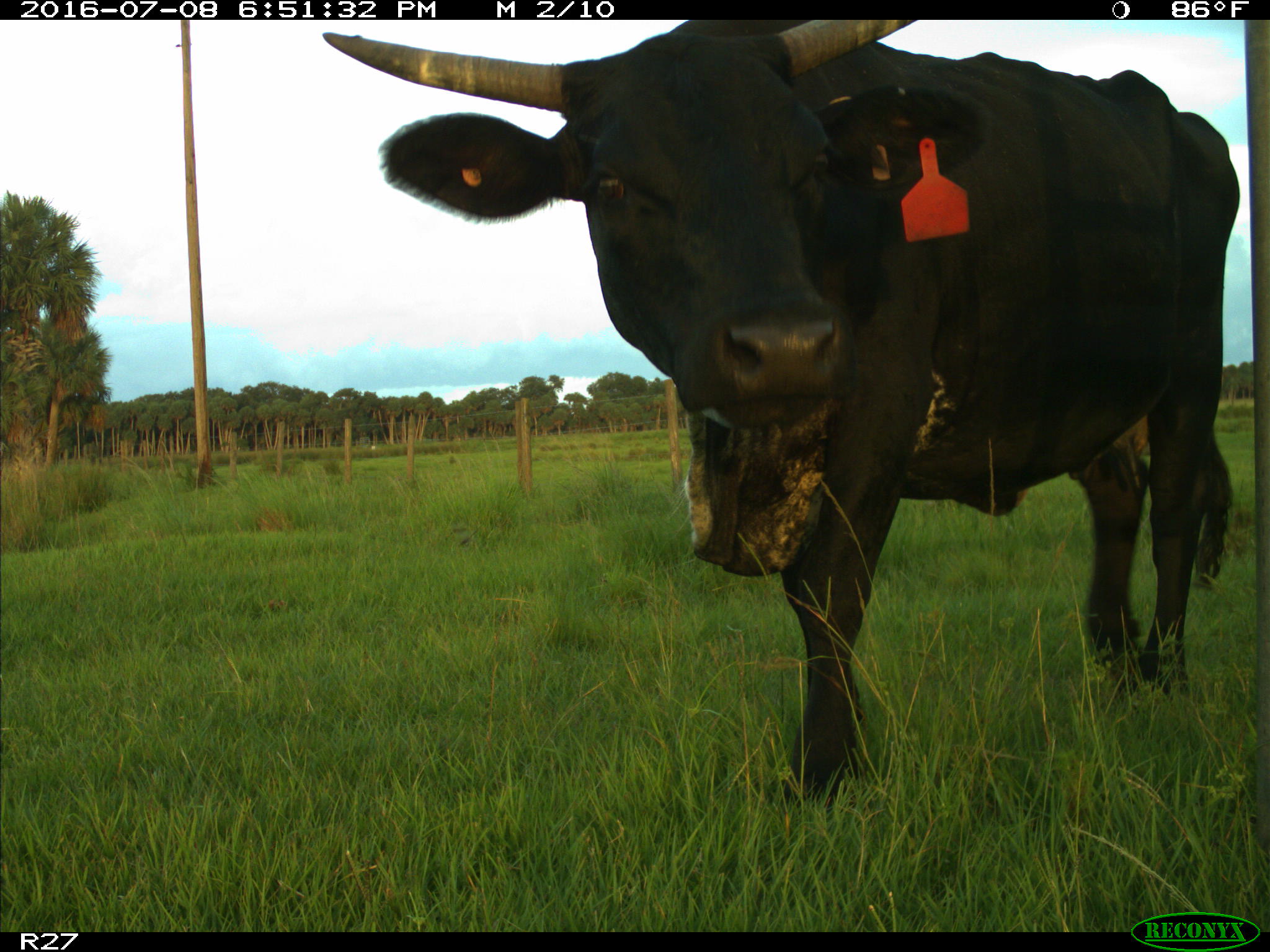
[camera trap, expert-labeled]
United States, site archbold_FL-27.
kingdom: Animalia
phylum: Chordata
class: Mammalia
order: Artiodactyla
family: Bovidae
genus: Bos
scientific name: Bos taurus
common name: domestic cow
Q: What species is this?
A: Bos taurus (domestic cow).